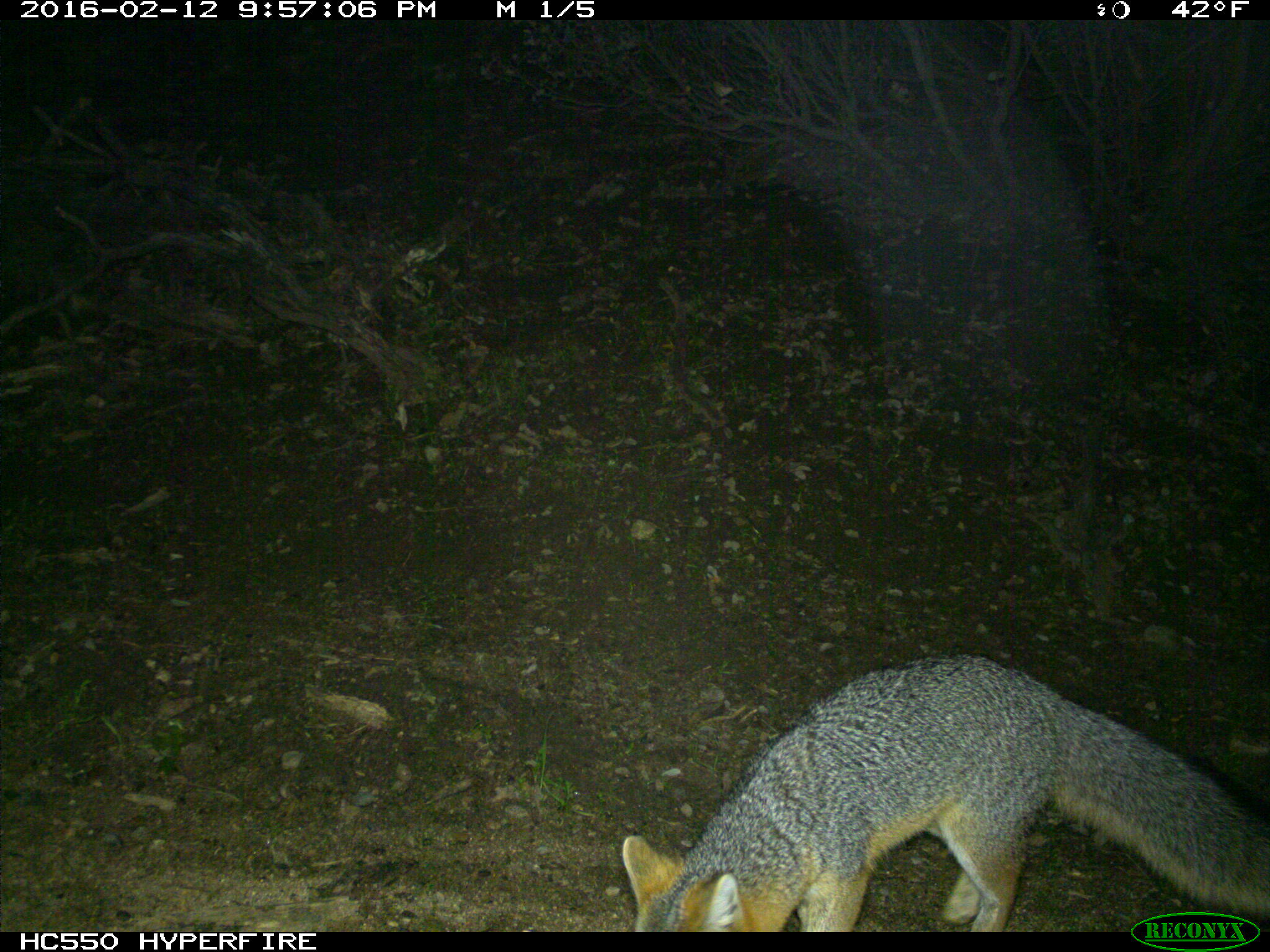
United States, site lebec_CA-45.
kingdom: Animalia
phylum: Chordata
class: Mammalia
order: Carnivora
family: Canidae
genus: Urocyon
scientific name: Urocyon cinereoargenteus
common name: gray fox